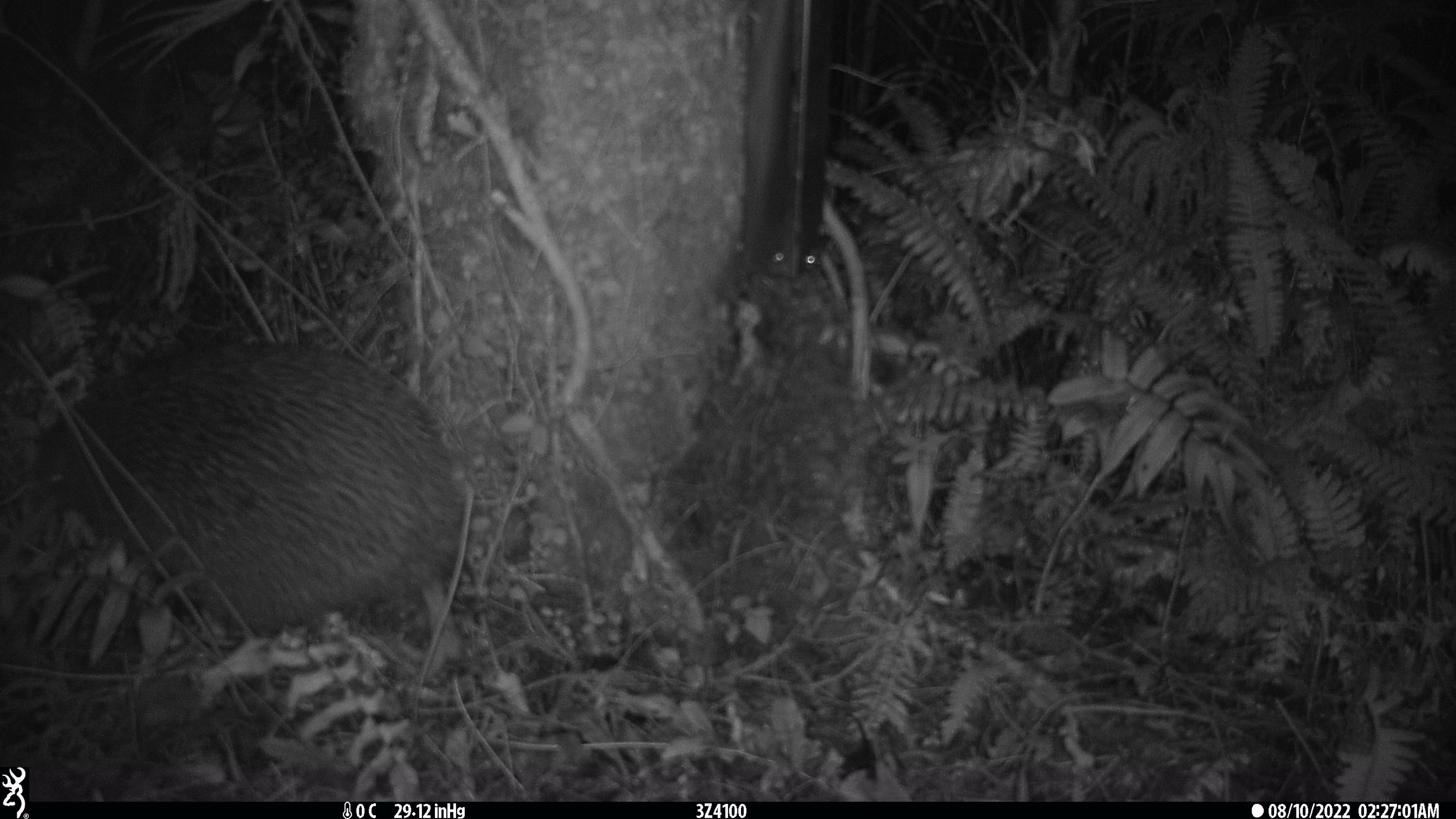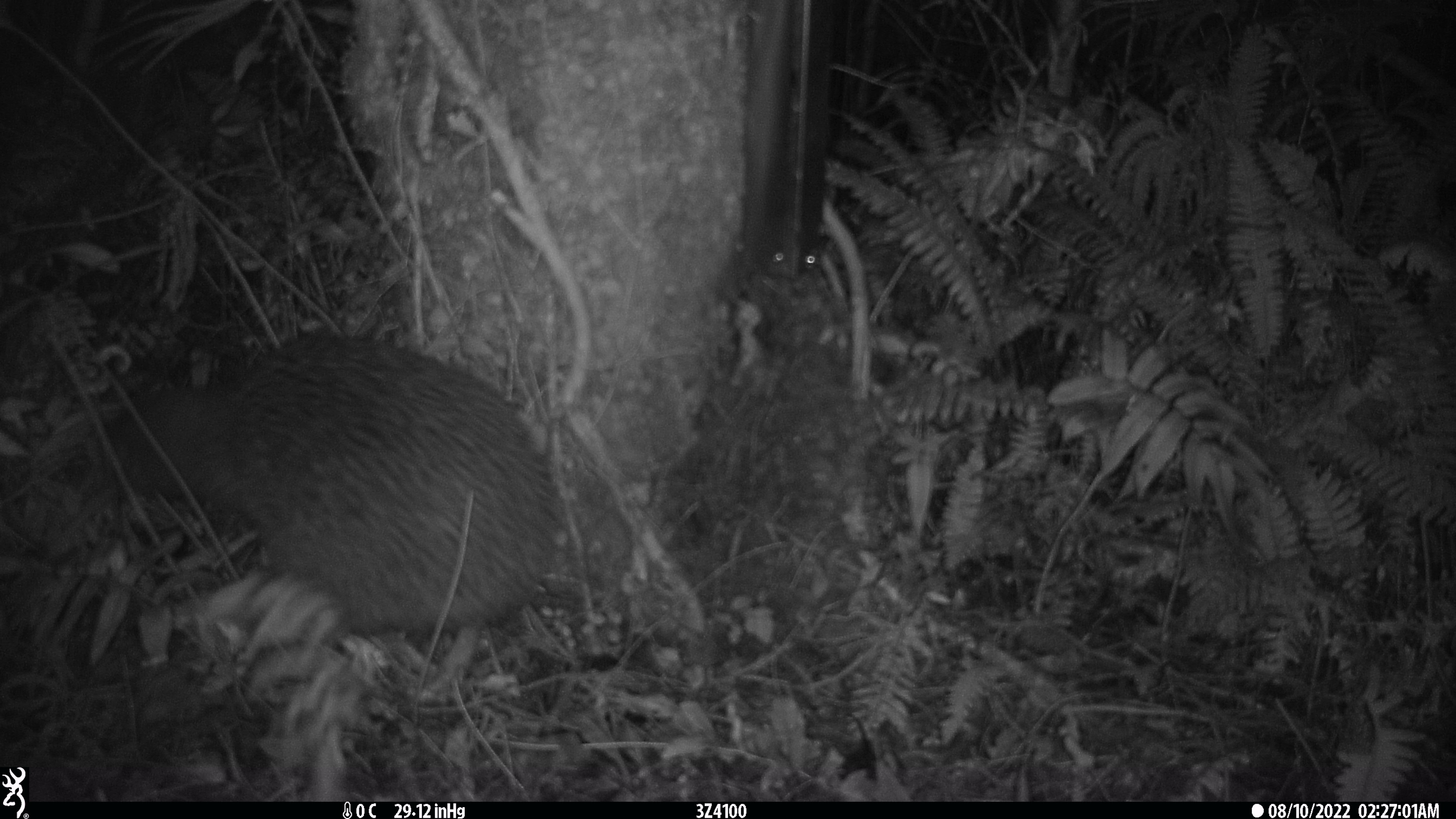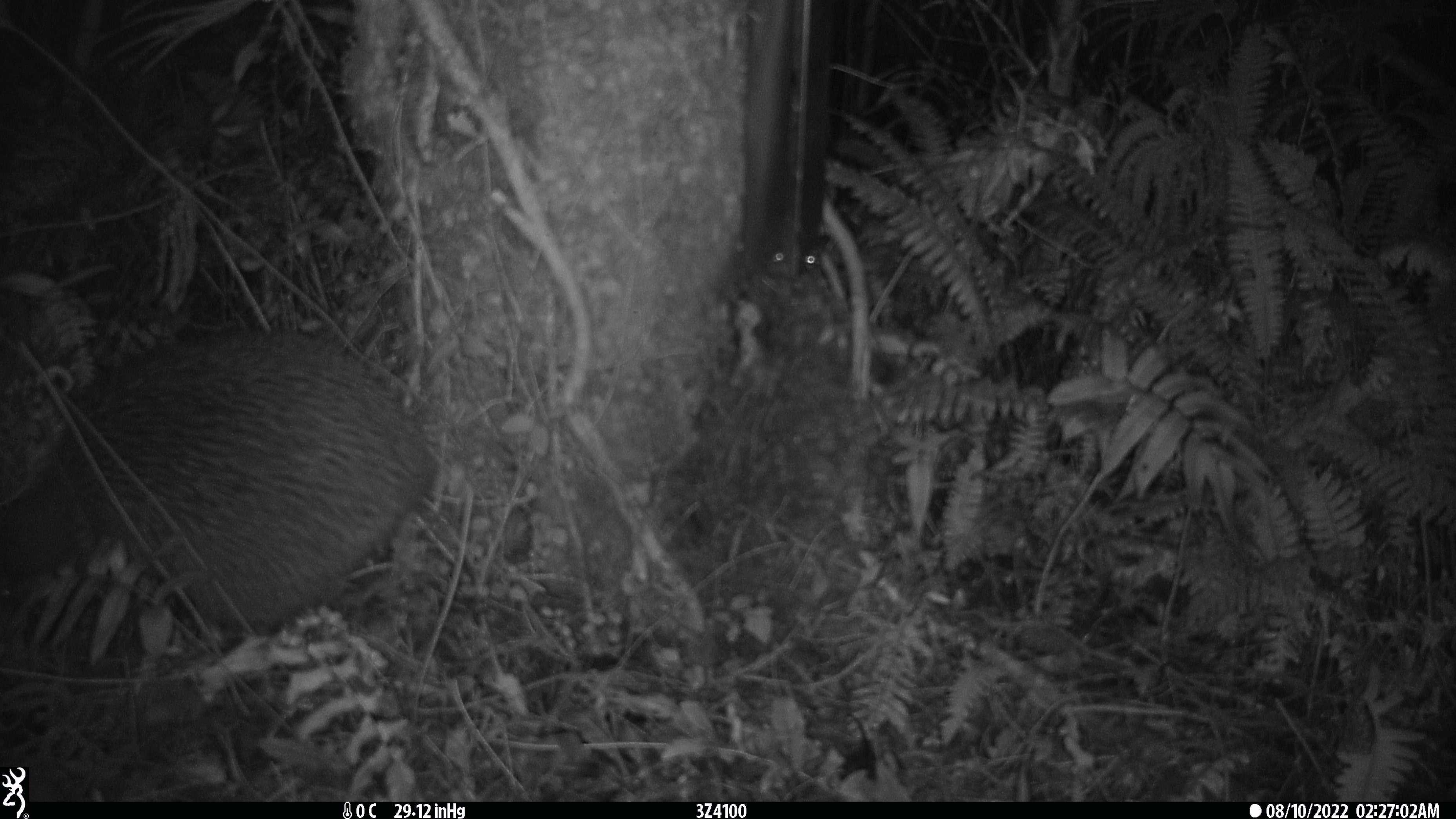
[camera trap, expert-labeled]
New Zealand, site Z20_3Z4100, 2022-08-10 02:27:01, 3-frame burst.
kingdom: Animalia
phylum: Chordata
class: Aves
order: Apterygiformes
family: Apterygidae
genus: Apteryx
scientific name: Apteryx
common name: kiwi